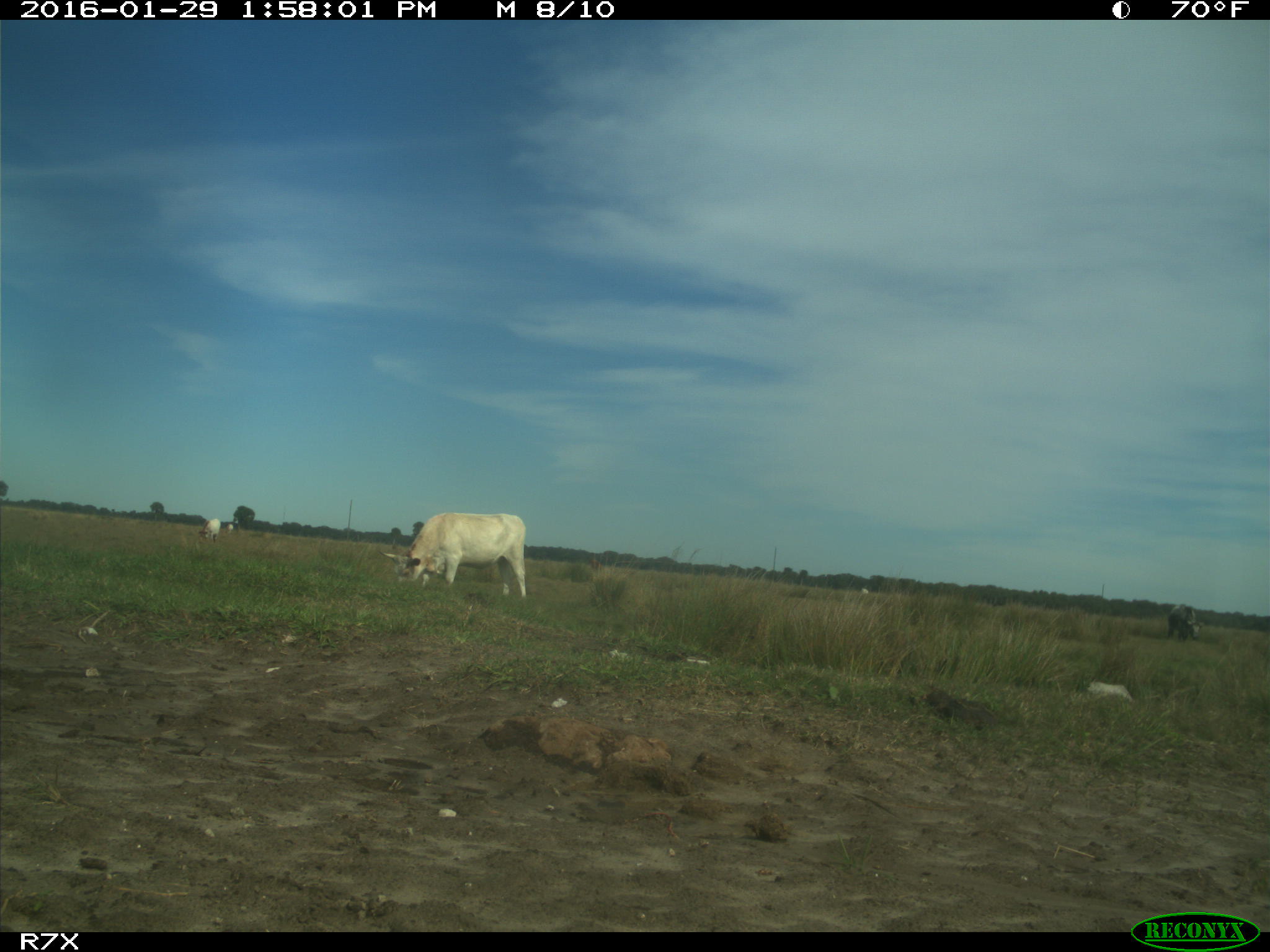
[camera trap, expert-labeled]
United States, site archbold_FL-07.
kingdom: Animalia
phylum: Chordata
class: Mammalia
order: Artiodactyla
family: Bovidae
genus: Bos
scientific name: Bos taurus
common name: domestic cow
Bos taurus (domestic cow).